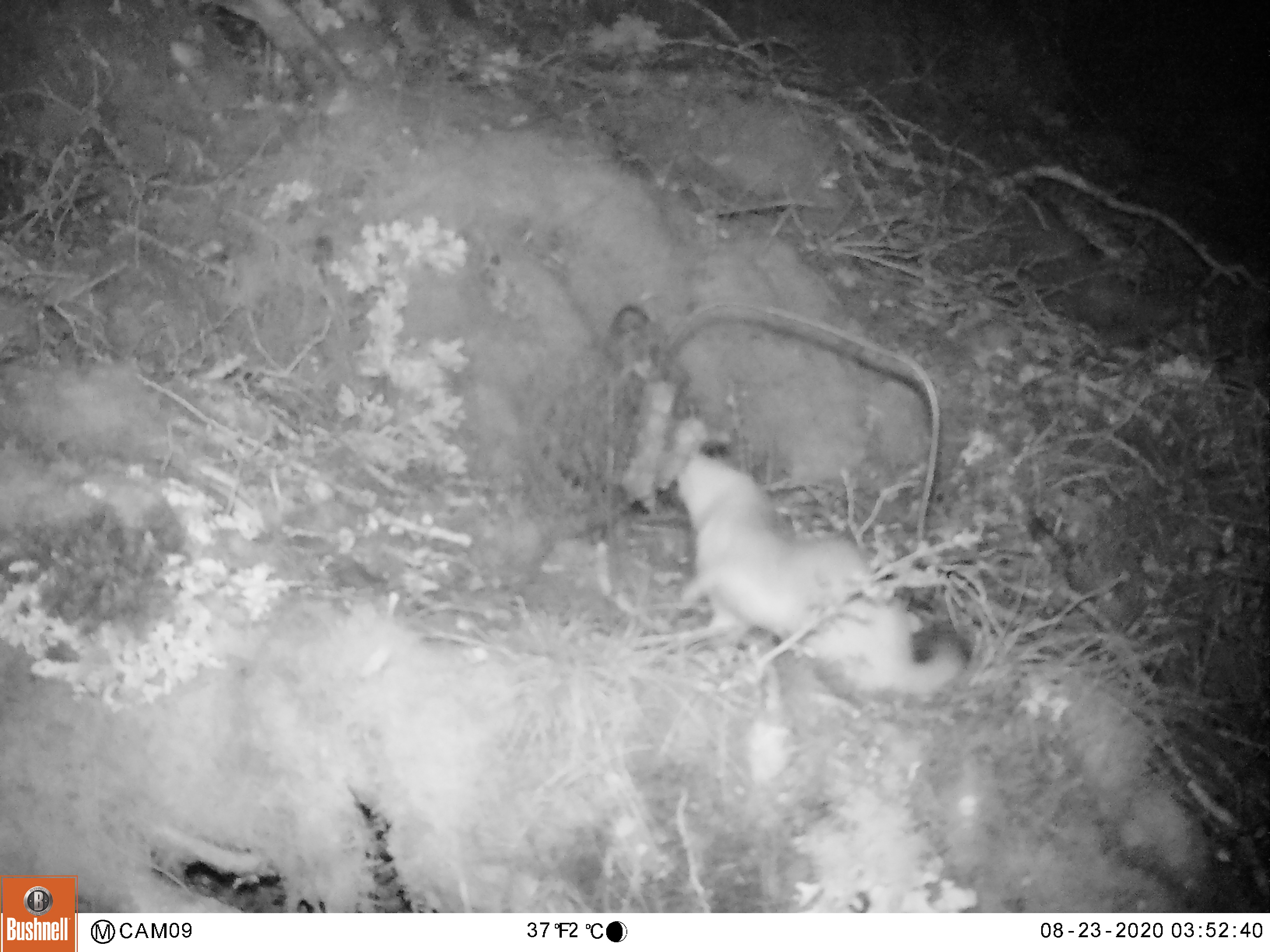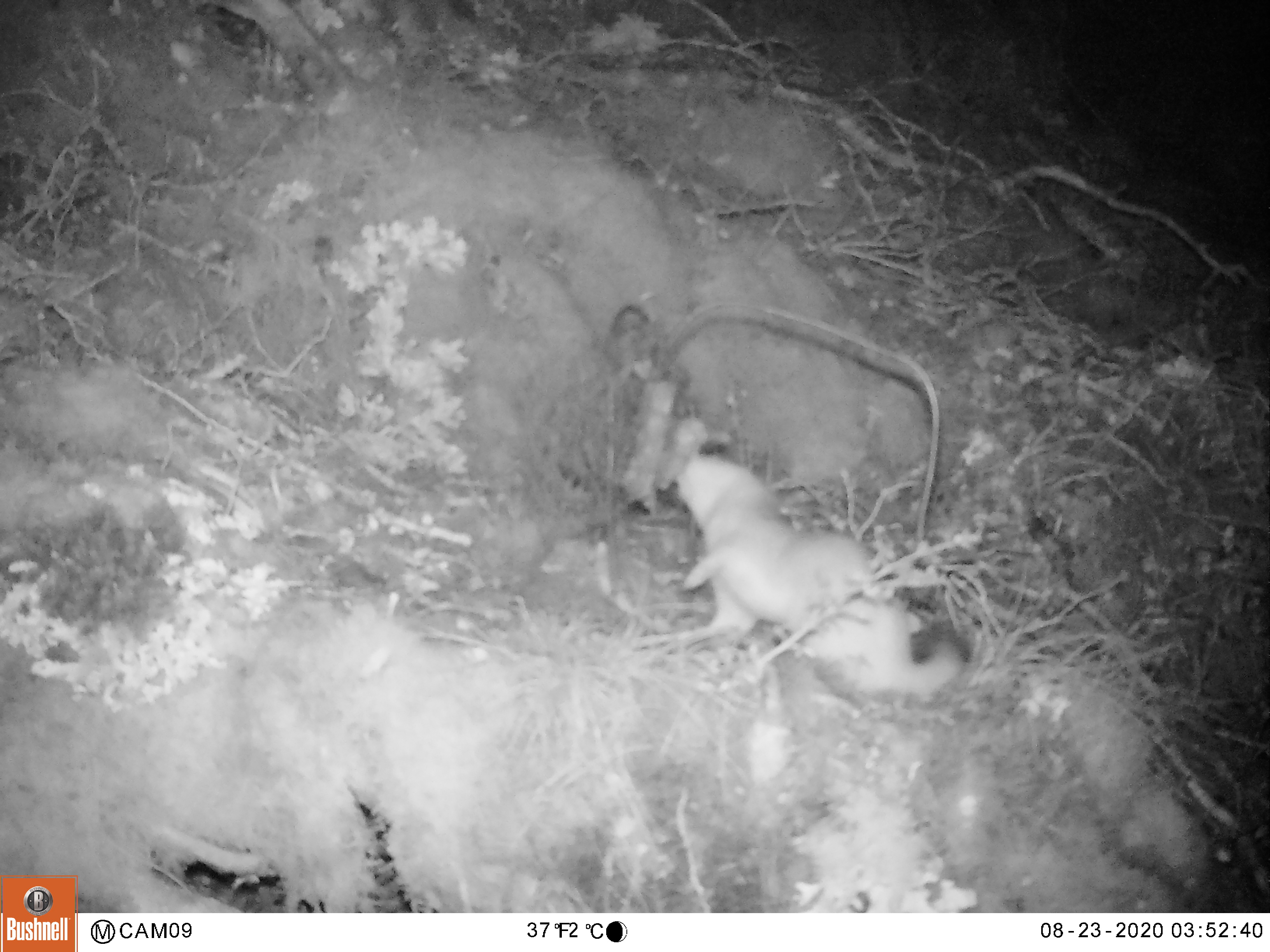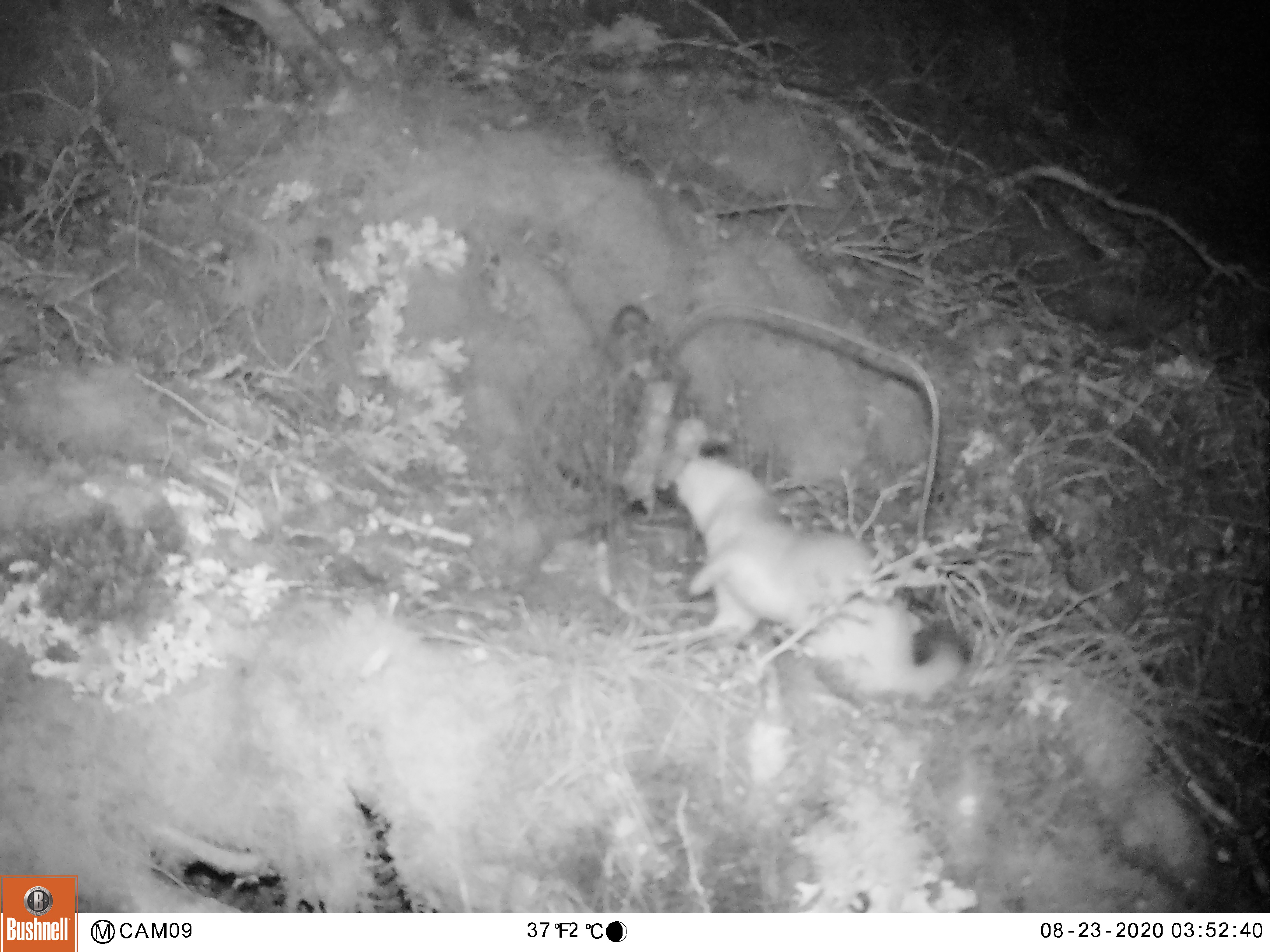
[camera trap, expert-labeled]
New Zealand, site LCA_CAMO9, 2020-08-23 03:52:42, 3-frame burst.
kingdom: Animalia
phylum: Chordata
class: Mammalia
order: Carnivora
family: Mustelidae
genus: Mustela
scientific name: Mustela erminea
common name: stoat